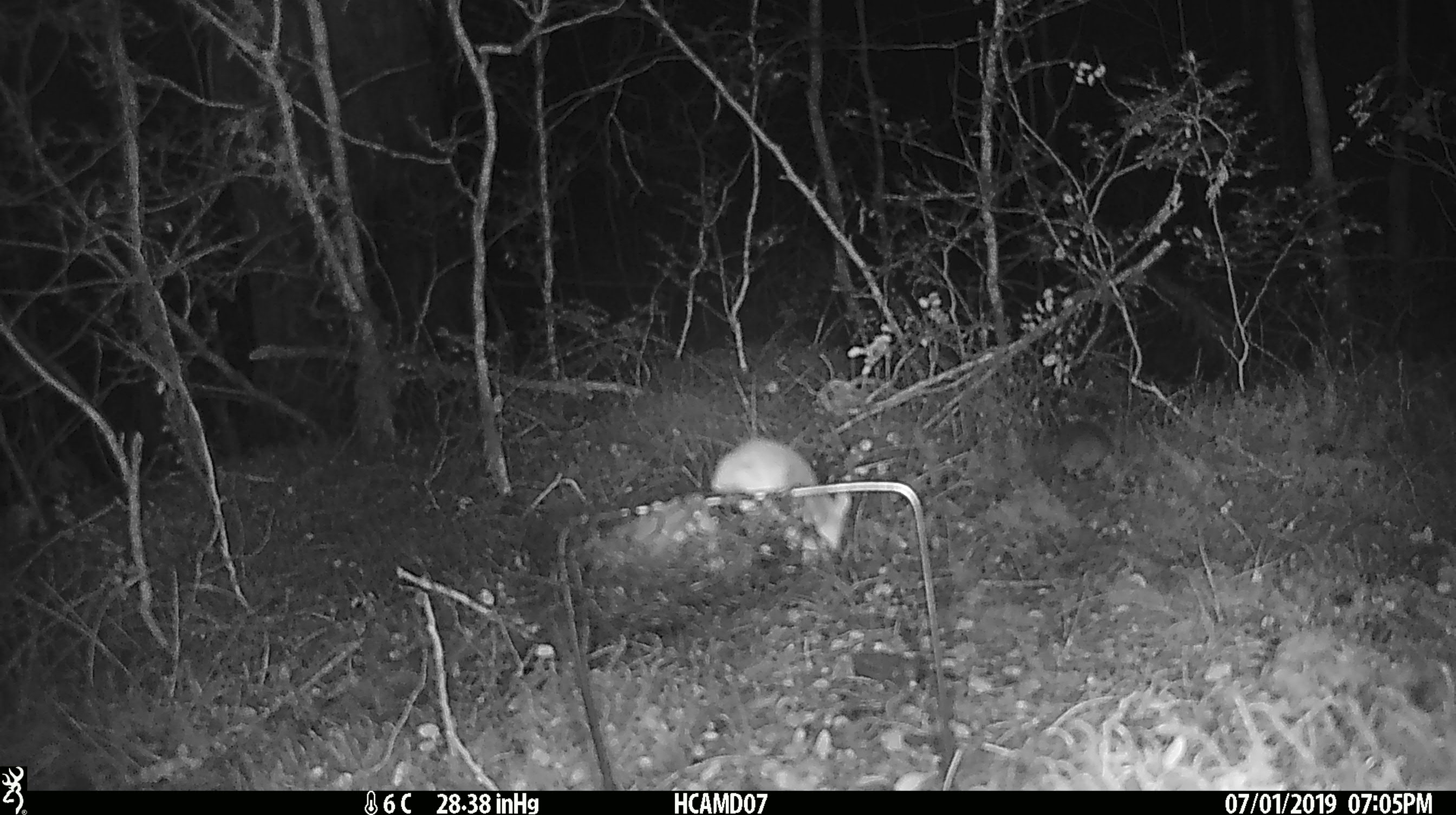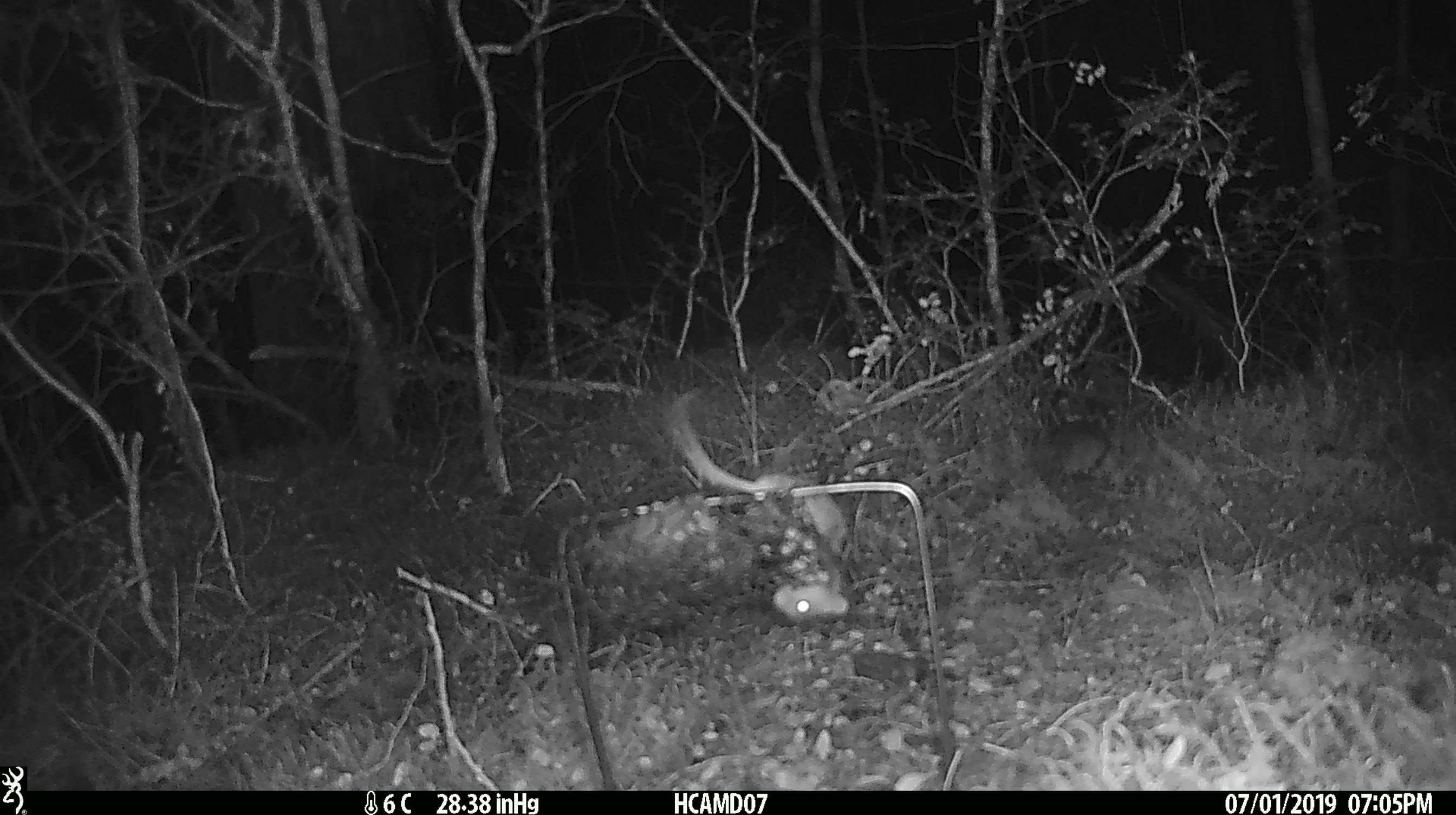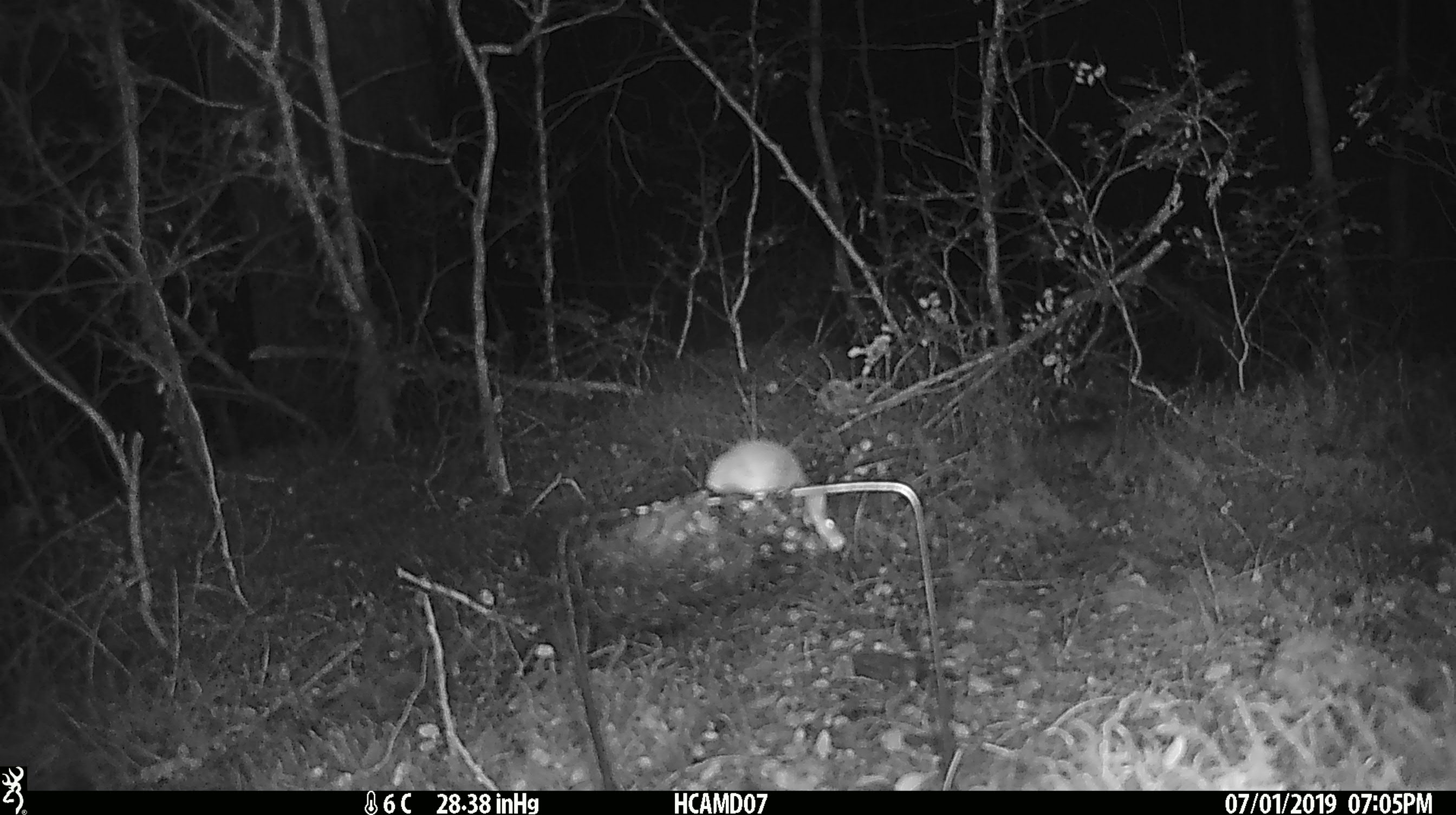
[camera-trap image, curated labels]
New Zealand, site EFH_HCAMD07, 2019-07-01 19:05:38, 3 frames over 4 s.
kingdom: Animalia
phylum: Chordata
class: Mammalia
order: Rodentia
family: Muridae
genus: Mus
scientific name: Mus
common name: mouse